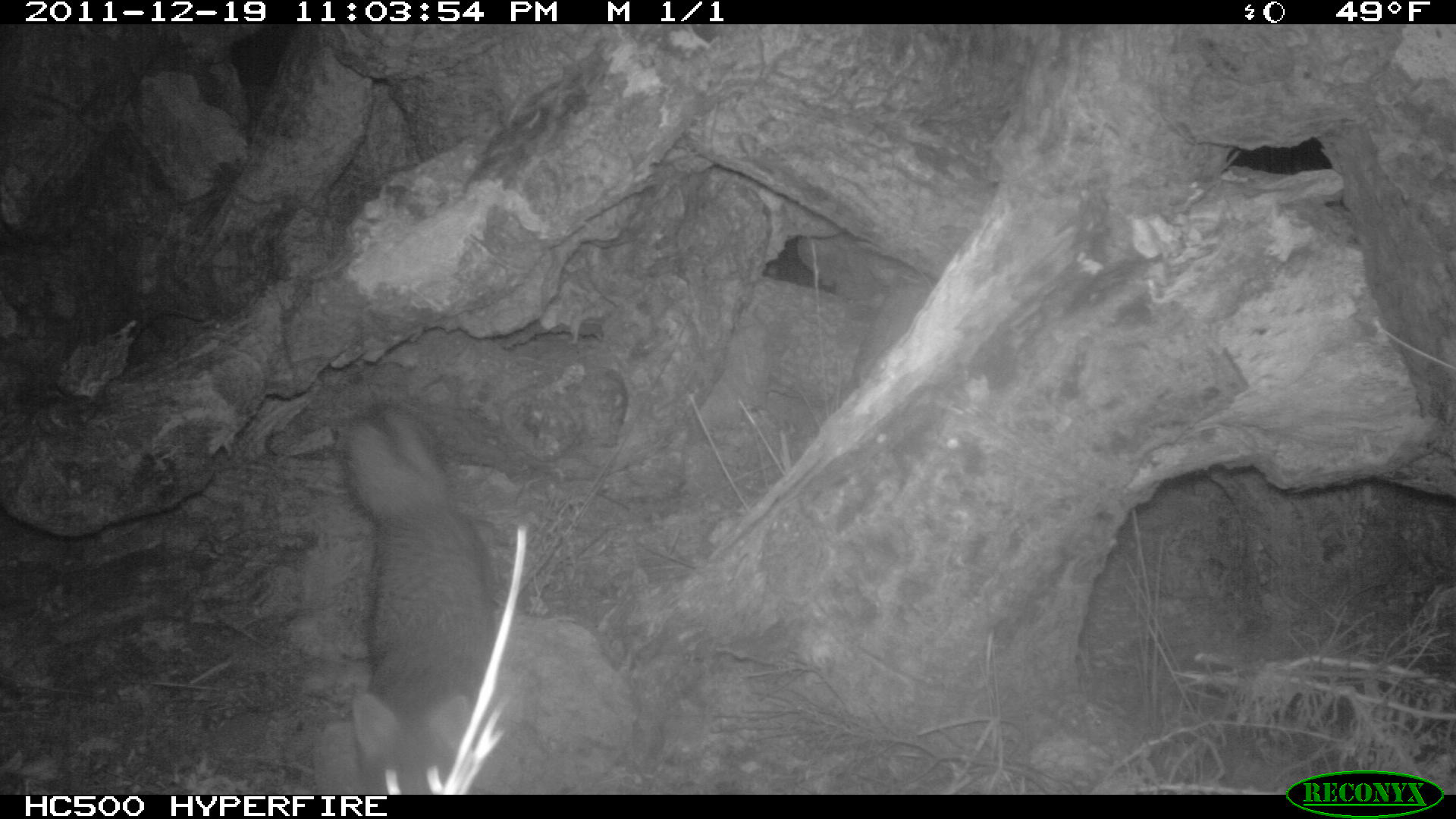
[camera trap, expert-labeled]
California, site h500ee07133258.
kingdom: Animalia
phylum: Chordata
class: Mammalia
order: Carnivora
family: Canidae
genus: Urocyon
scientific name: Urocyon littoralis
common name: island fox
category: fox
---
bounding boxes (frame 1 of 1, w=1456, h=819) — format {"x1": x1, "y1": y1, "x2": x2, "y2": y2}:
fox: {"x1": 342, "y1": 401, "x2": 495, "y2": 793}